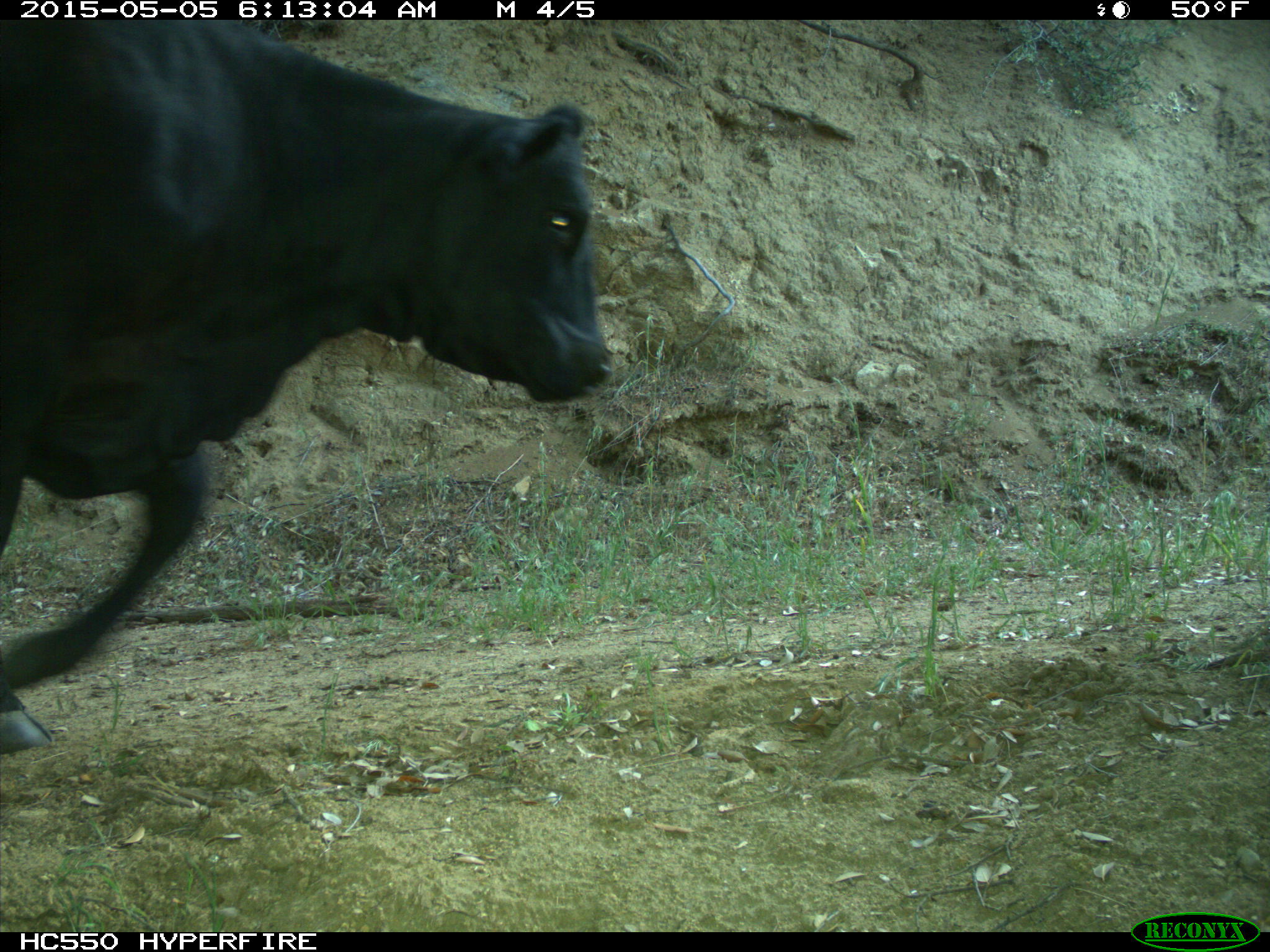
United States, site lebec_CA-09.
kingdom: Animalia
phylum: Chordata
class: Mammalia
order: Artiodactyla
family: Bovidae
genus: Bos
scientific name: Bos taurus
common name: domestic cow